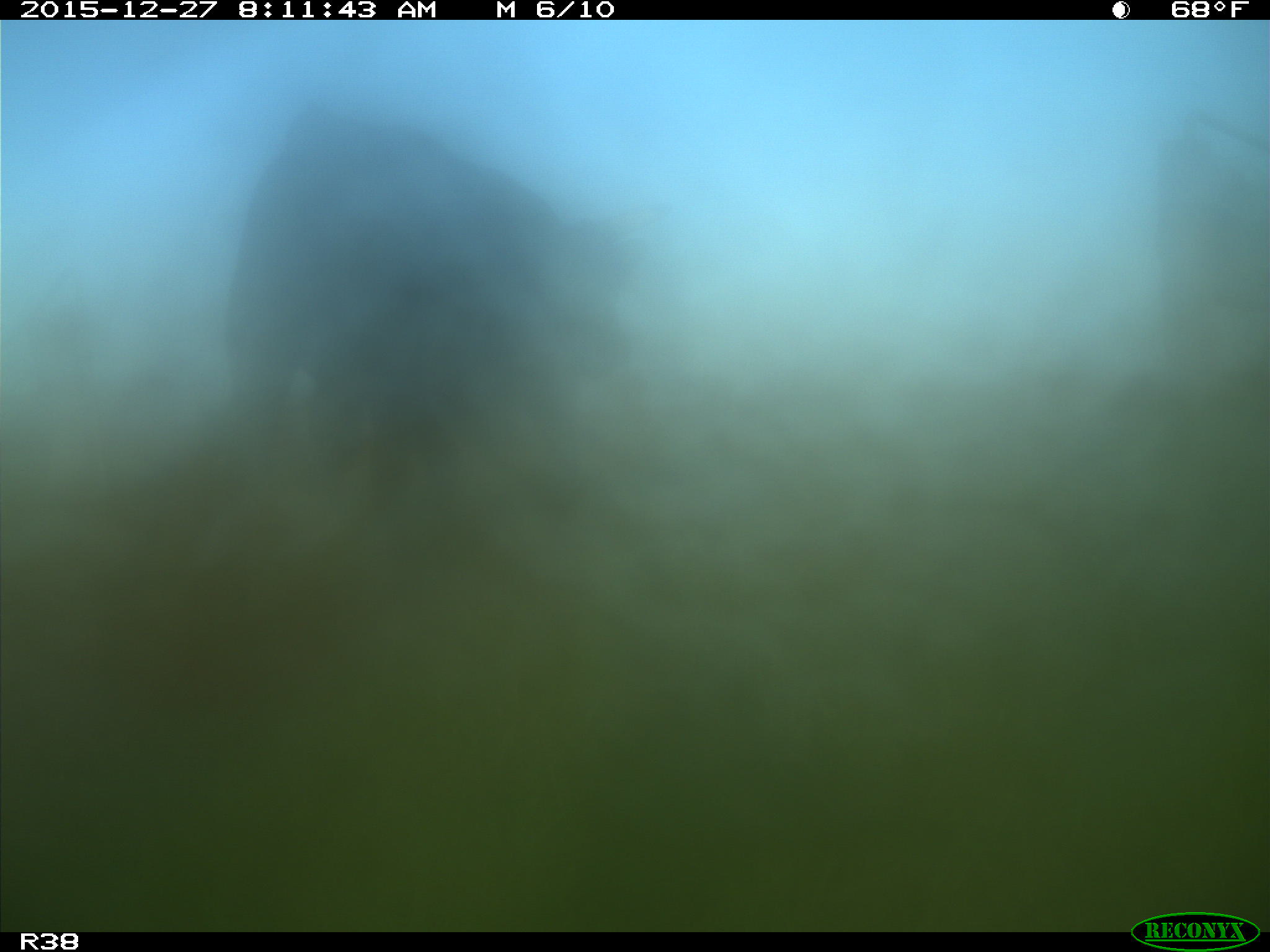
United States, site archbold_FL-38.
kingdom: Animalia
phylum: Chordata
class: Mammalia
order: Artiodactyla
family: Bovidae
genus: Bos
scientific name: Bos taurus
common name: domestic cow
Bos taurus (domestic cow).